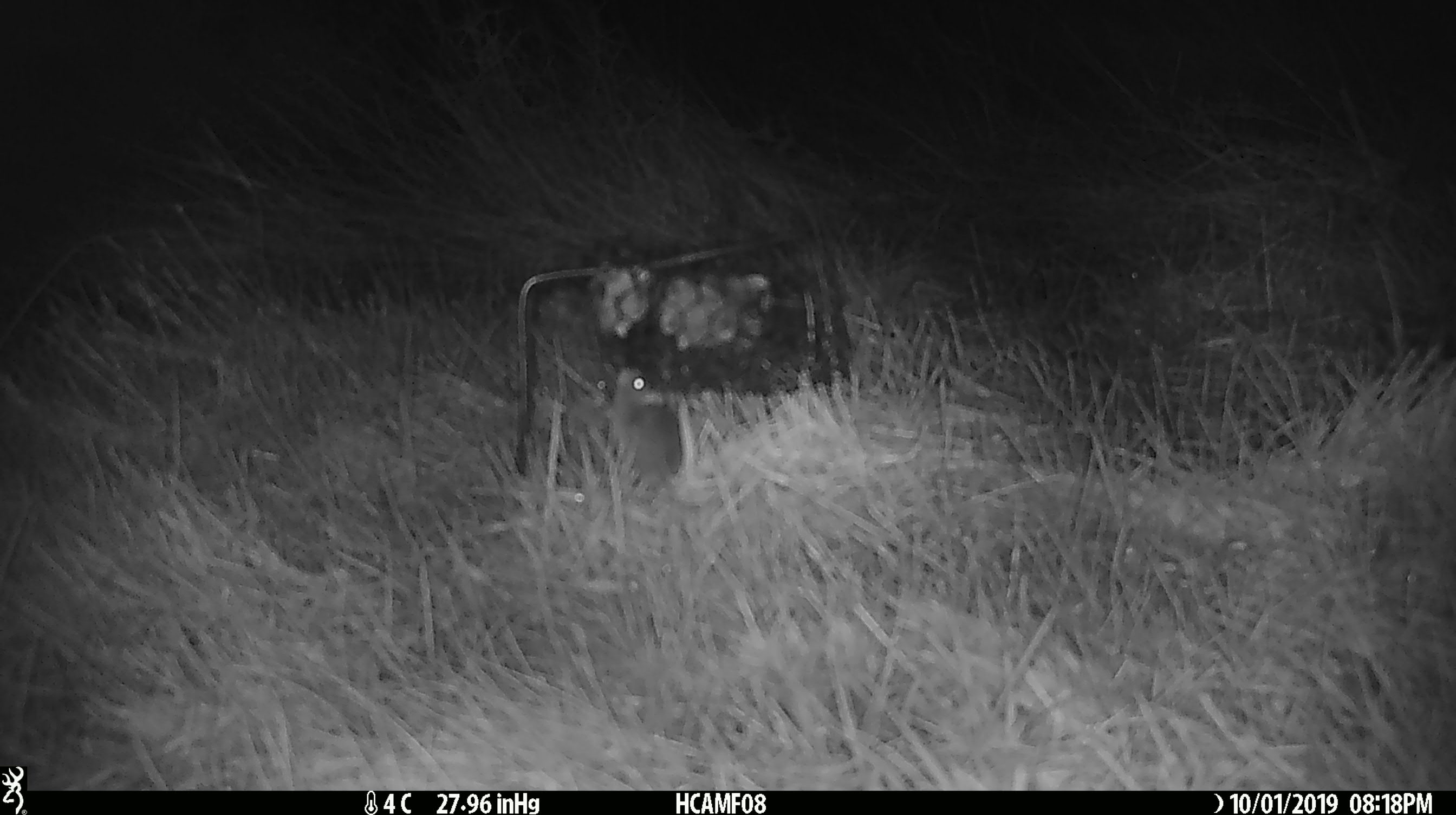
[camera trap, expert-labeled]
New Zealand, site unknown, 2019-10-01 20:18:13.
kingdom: Animalia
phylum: Chordata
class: Mammalia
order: Rodentia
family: Muridae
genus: Mus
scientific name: Mus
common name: mouse